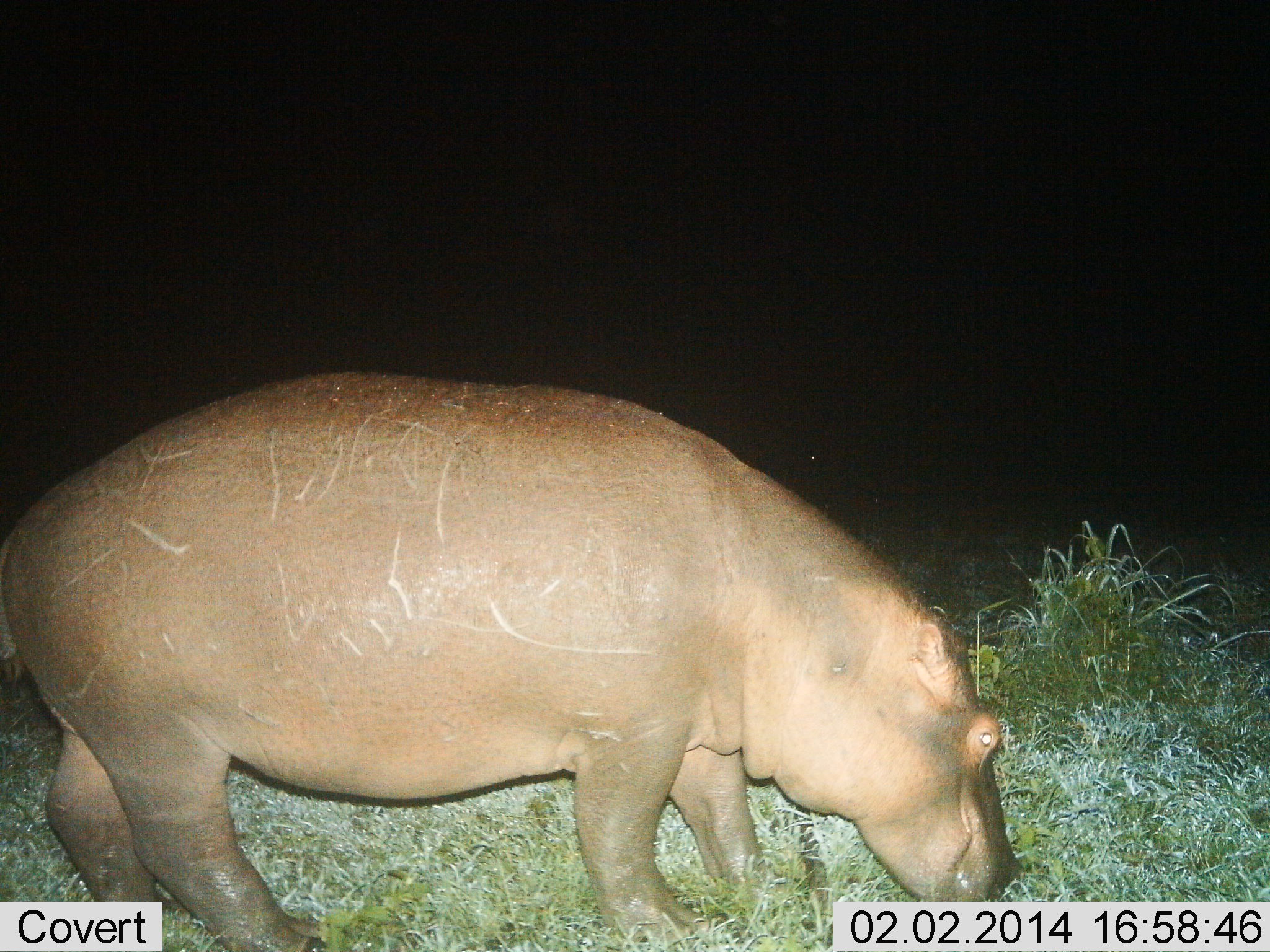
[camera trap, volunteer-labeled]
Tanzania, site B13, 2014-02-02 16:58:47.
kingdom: Animalia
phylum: Chordata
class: Mammalia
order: Artiodactyla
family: Hippopotamidae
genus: Hippopotamus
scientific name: Hippopotamus amphibius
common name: hippopotamus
Hippopotamus (Hippopotamus amphibius), count 1. Behavior (volunteer vote fractions): standing 50%, resting 0%, moving 0%, interacting 0%. Young present (vote fraction): 0%. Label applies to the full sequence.